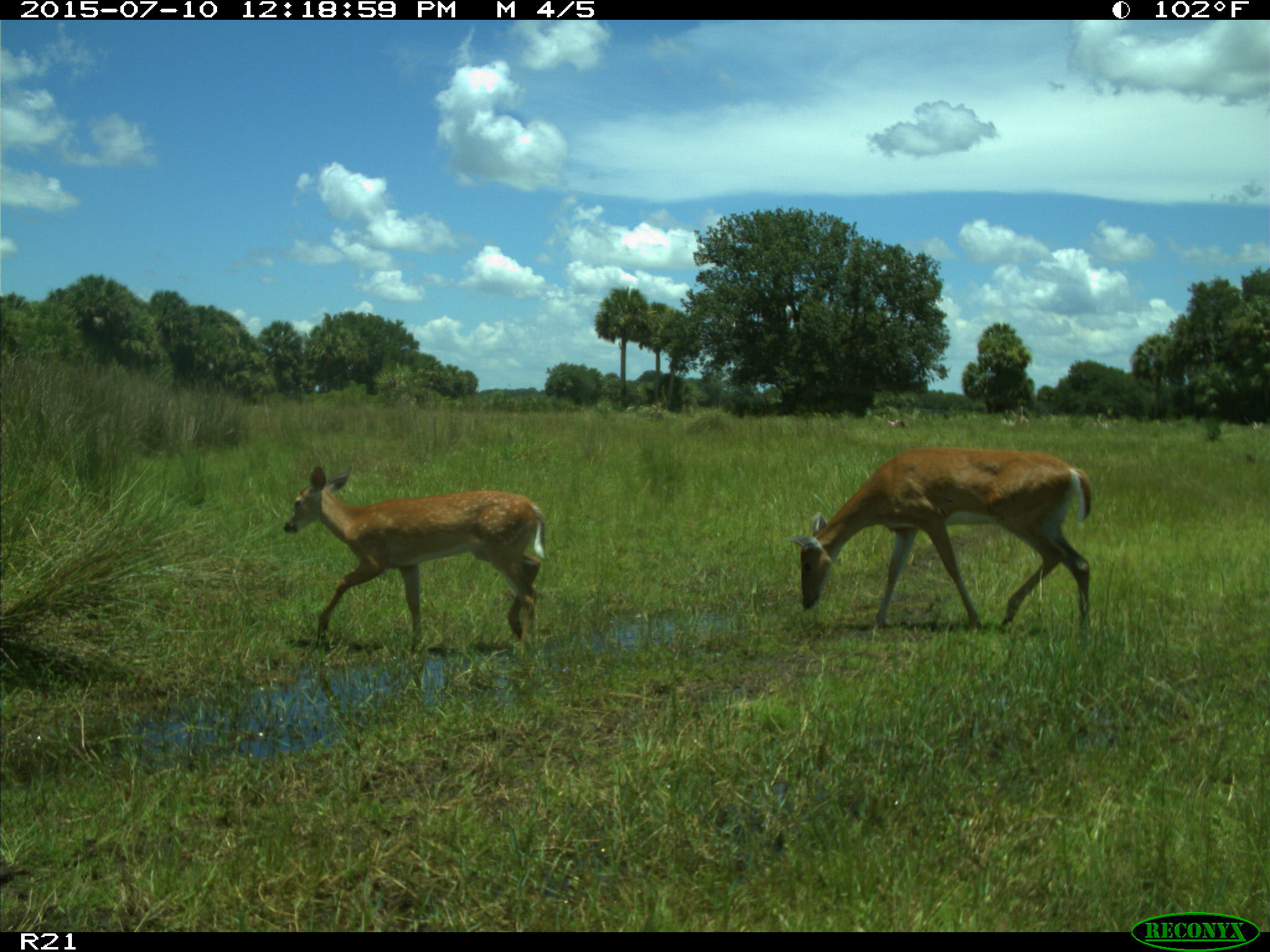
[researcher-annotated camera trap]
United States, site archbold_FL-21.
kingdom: Animalia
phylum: Chordata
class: Mammalia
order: Artiodactyla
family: Cervidae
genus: Odocoileus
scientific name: Odocoileus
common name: deer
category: unidentified deer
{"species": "unidentified deer (deer) (Odocoileus)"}